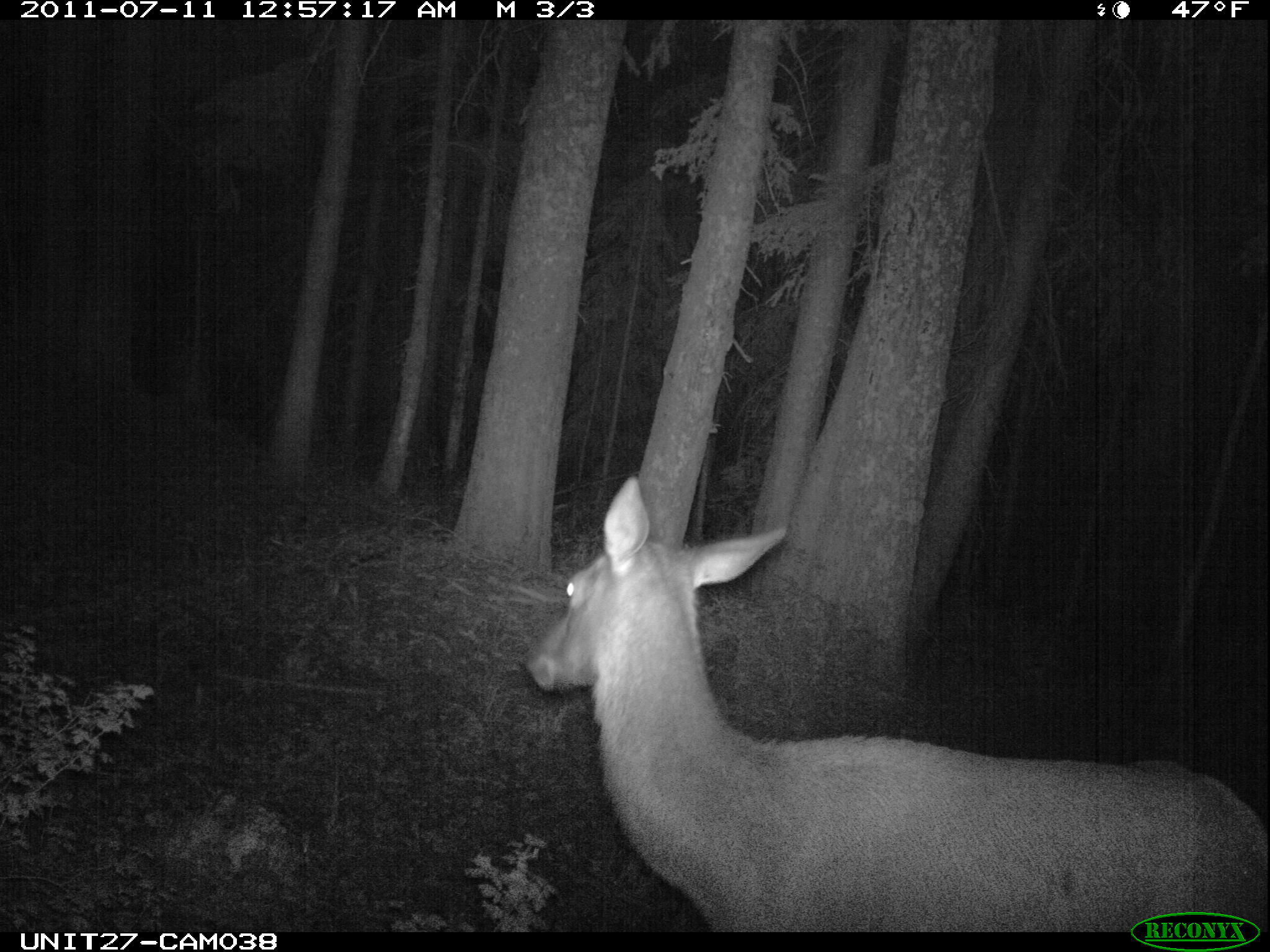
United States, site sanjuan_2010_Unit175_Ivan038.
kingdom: Animalia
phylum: Chordata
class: Mammalia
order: Artiodactyla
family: Cervidae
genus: Cervus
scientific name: Cervus elaphus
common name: red deer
Cervus elaphus (red deer).